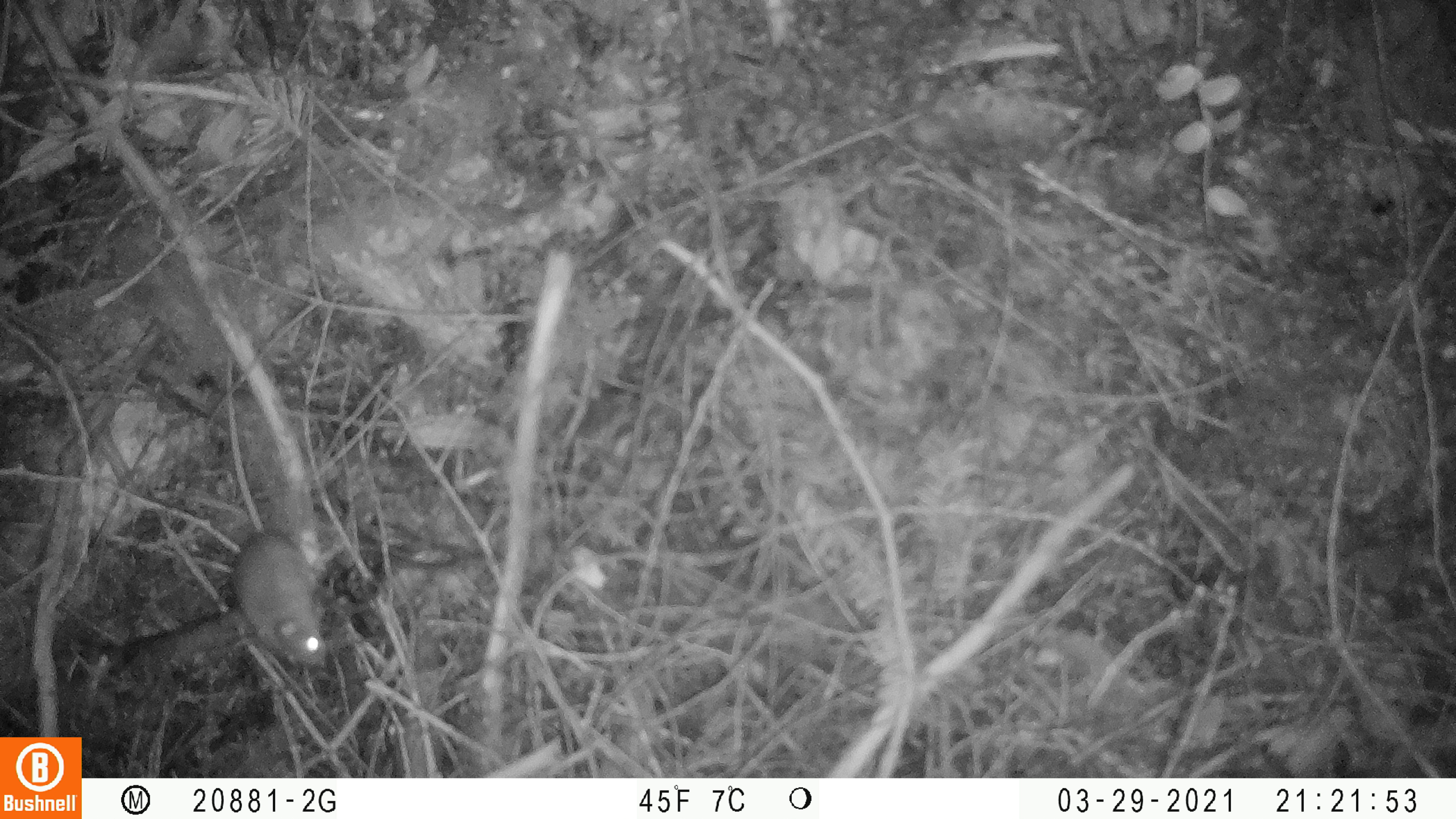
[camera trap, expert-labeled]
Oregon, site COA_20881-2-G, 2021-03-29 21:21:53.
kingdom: Animalia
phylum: Chordata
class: Mammalia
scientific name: Mammalia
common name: small mammal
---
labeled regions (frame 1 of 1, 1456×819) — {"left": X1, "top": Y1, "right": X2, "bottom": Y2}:
small mammal: {"left": 158, "top": 331, "right": 369, "bottom": 695}